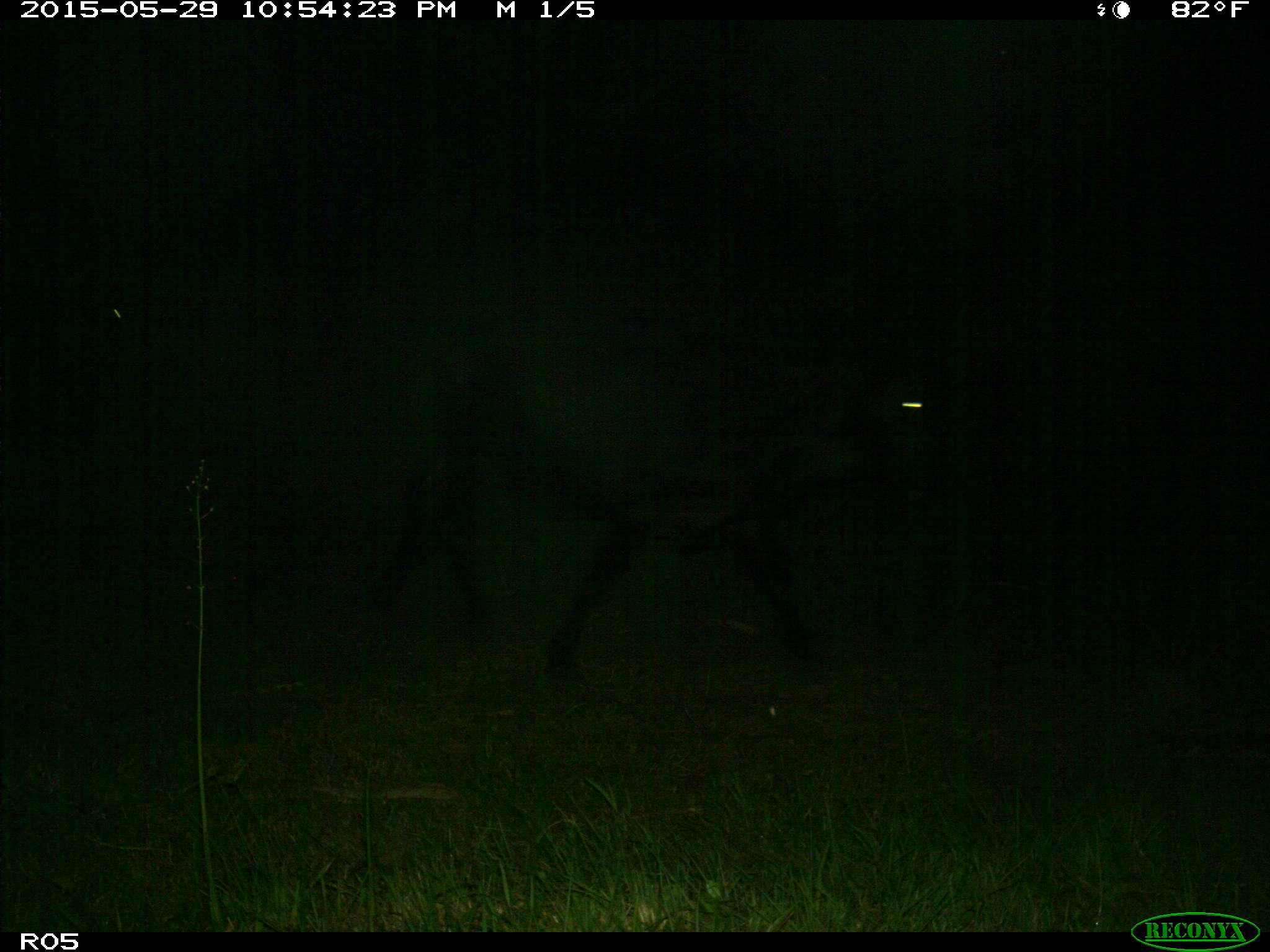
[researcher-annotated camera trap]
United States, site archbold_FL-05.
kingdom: Animalia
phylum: Chordata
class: Mammalia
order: Artiodactyla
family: Bovidae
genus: Bos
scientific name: Bos taurus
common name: domestic cow